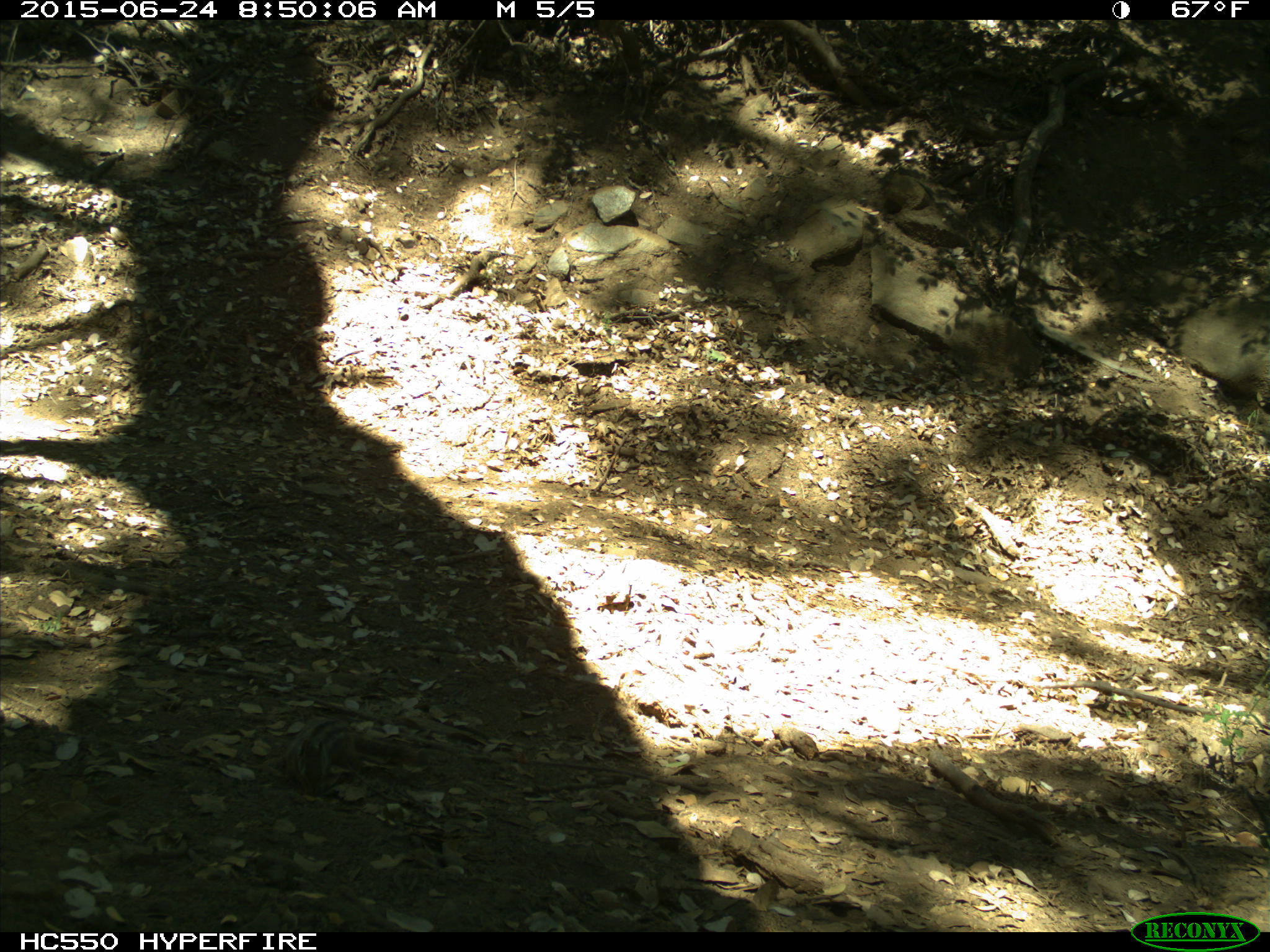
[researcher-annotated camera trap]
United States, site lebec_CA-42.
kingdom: Animalia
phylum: Chordata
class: Mammalia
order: Rodentia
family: Sciuridae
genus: Tamias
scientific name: Tamias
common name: chipmunk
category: unidentified chipmunk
Unidentified chipmunk (chipmunk) (Tamias).